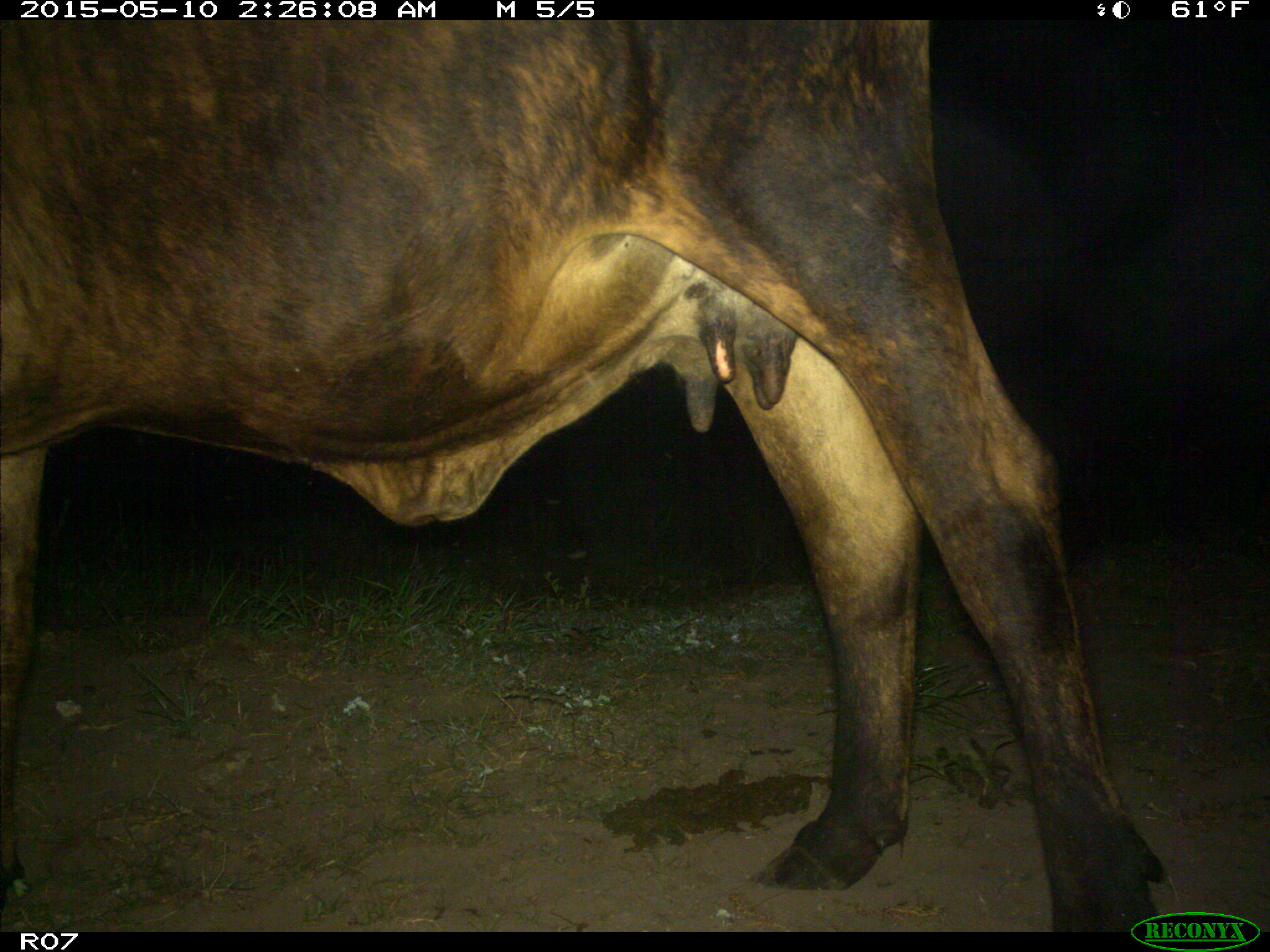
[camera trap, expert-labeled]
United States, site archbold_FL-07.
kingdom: Animalia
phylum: Chordata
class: Mammalia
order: Artiodactyla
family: Bovidae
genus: Bos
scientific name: Bos taurus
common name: domestic cow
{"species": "Bos taurus (domestic cow)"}